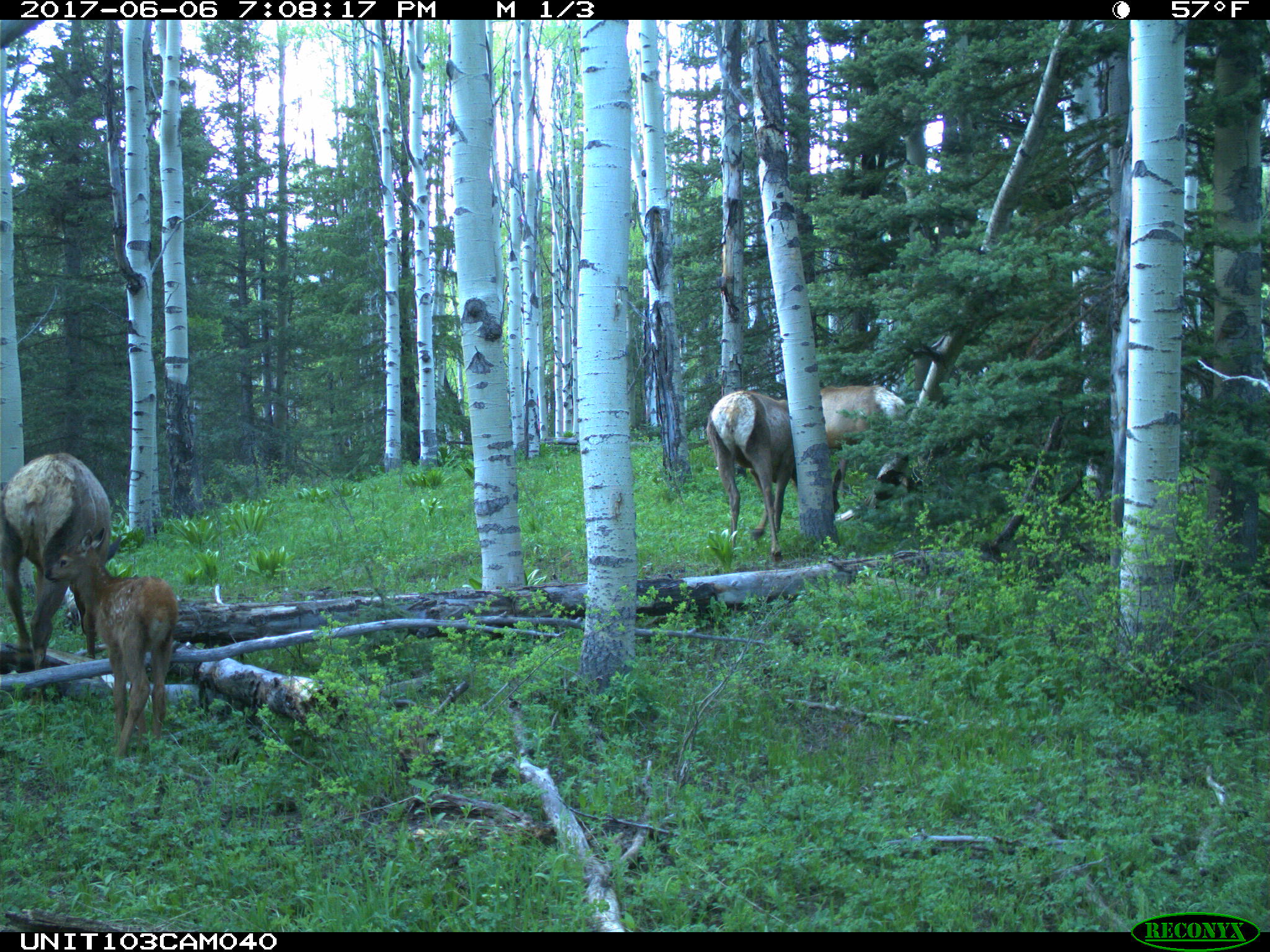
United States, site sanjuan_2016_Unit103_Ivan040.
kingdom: Animalia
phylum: Chordata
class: Mammalia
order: Artiodactyla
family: Cervidae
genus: Cervus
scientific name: Cervus elaphus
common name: red deer